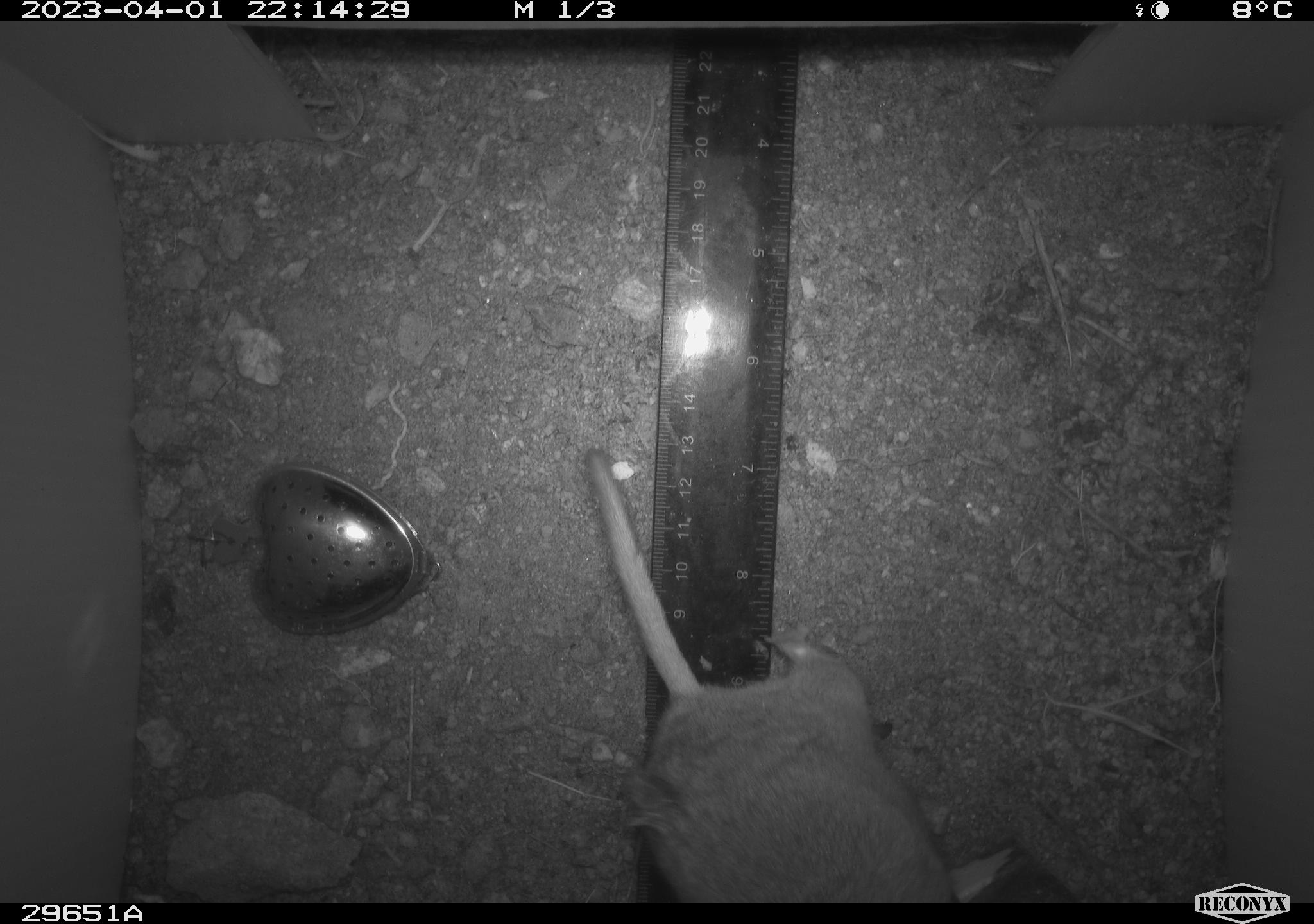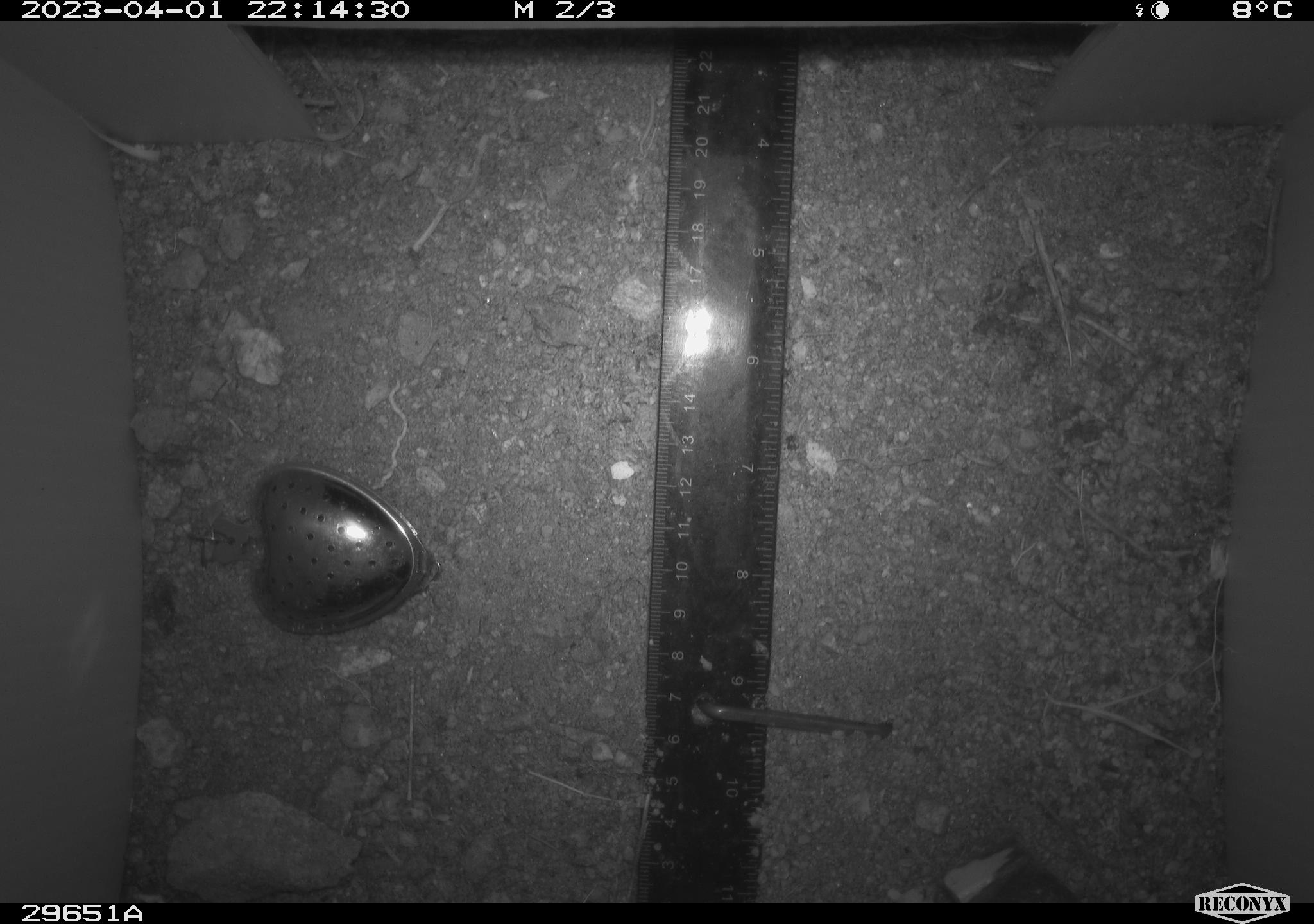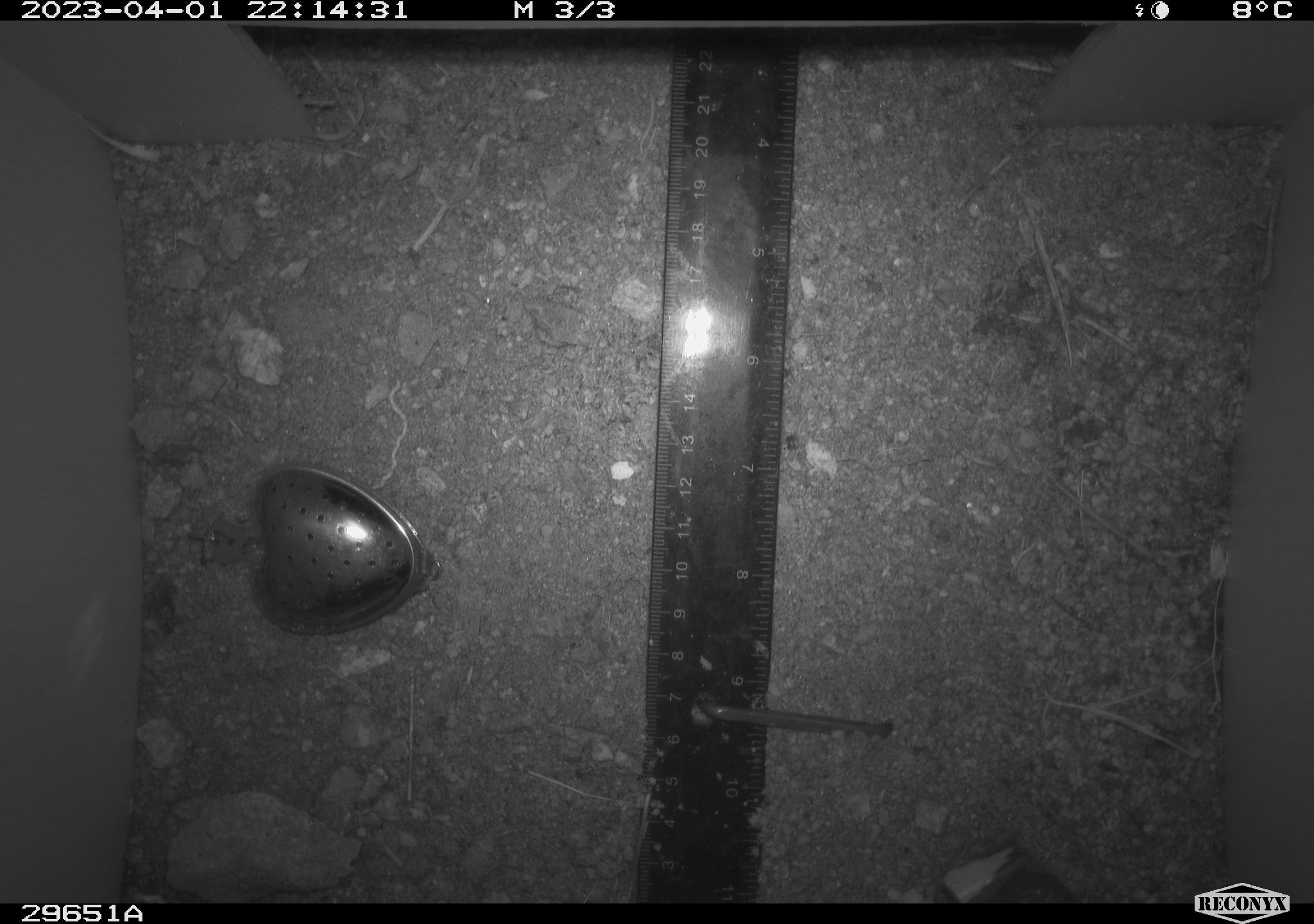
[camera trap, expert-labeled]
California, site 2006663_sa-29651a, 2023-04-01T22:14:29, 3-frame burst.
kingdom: Animalia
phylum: Chordata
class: Mammalia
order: Rodentia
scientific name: Rodentia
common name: rodent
Rodent (Rodentia).